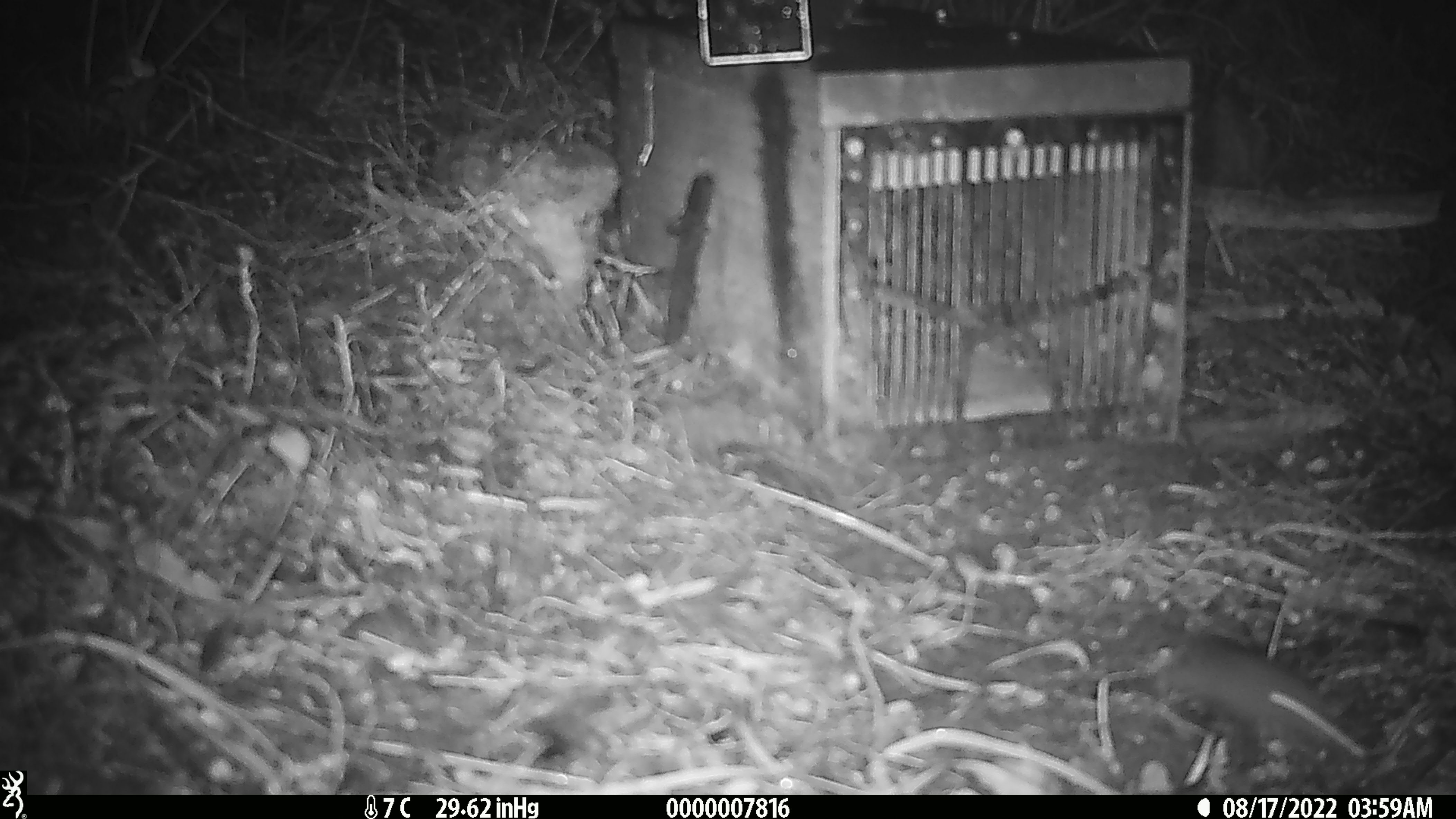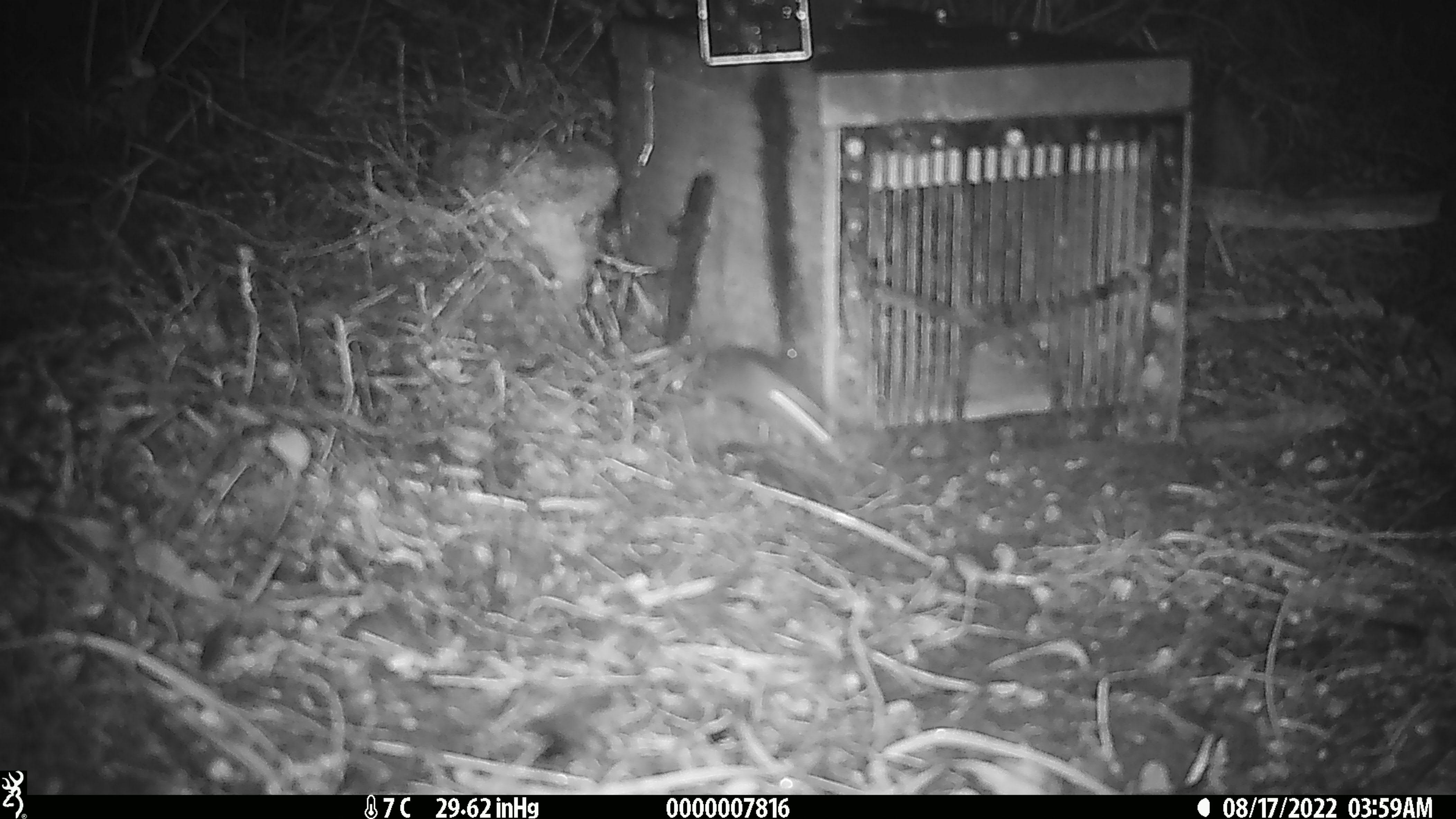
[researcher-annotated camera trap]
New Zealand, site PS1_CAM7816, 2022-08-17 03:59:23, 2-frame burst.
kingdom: Animalia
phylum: Chordata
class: Mammalia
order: Rodentia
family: Muridae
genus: Mus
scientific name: Mus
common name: mouse